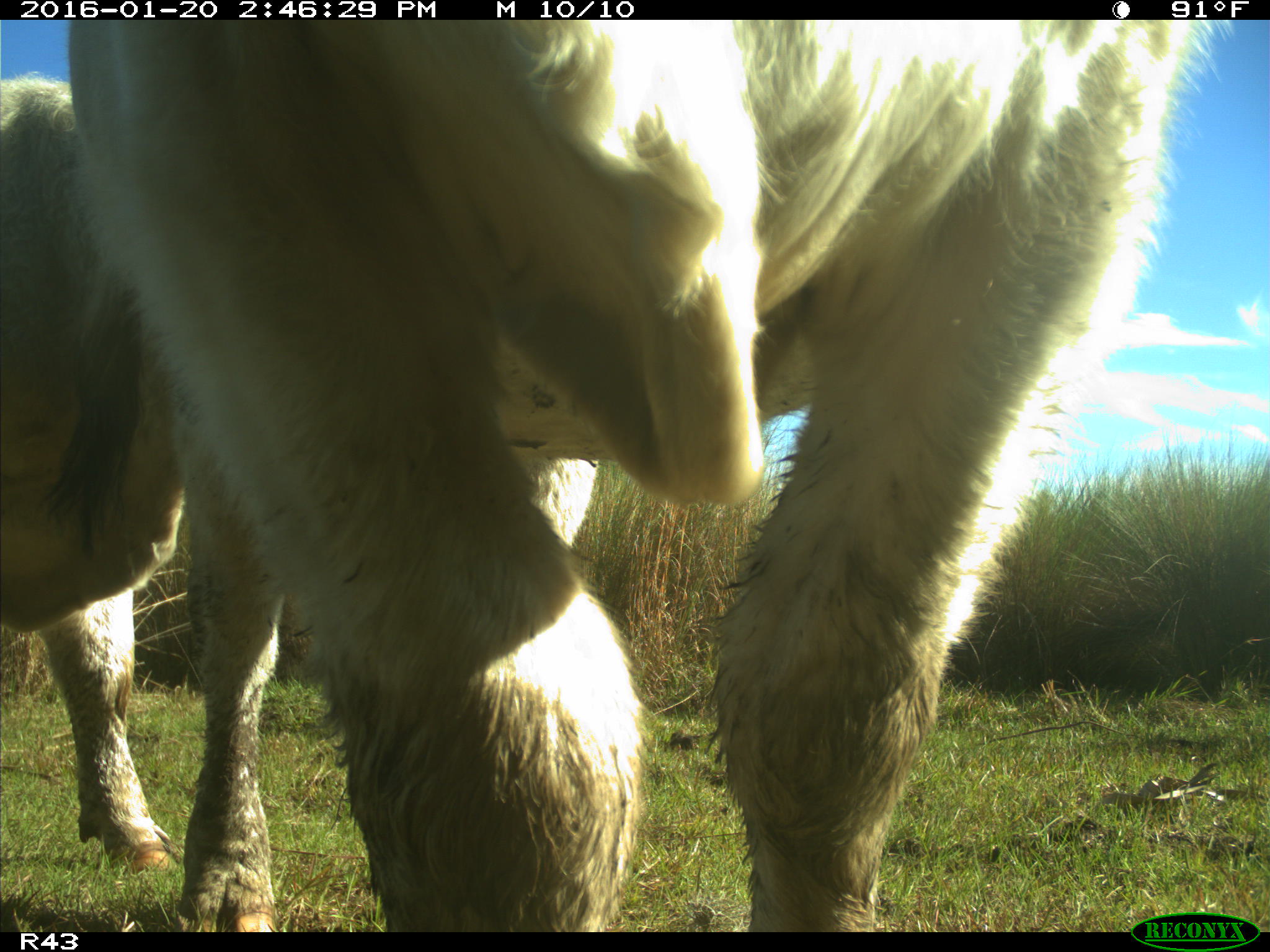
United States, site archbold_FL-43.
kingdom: Animalia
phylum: Chordata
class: Mammalia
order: Artiodactyla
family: Bovidae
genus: Bos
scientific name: Bos taurus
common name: domestic cow